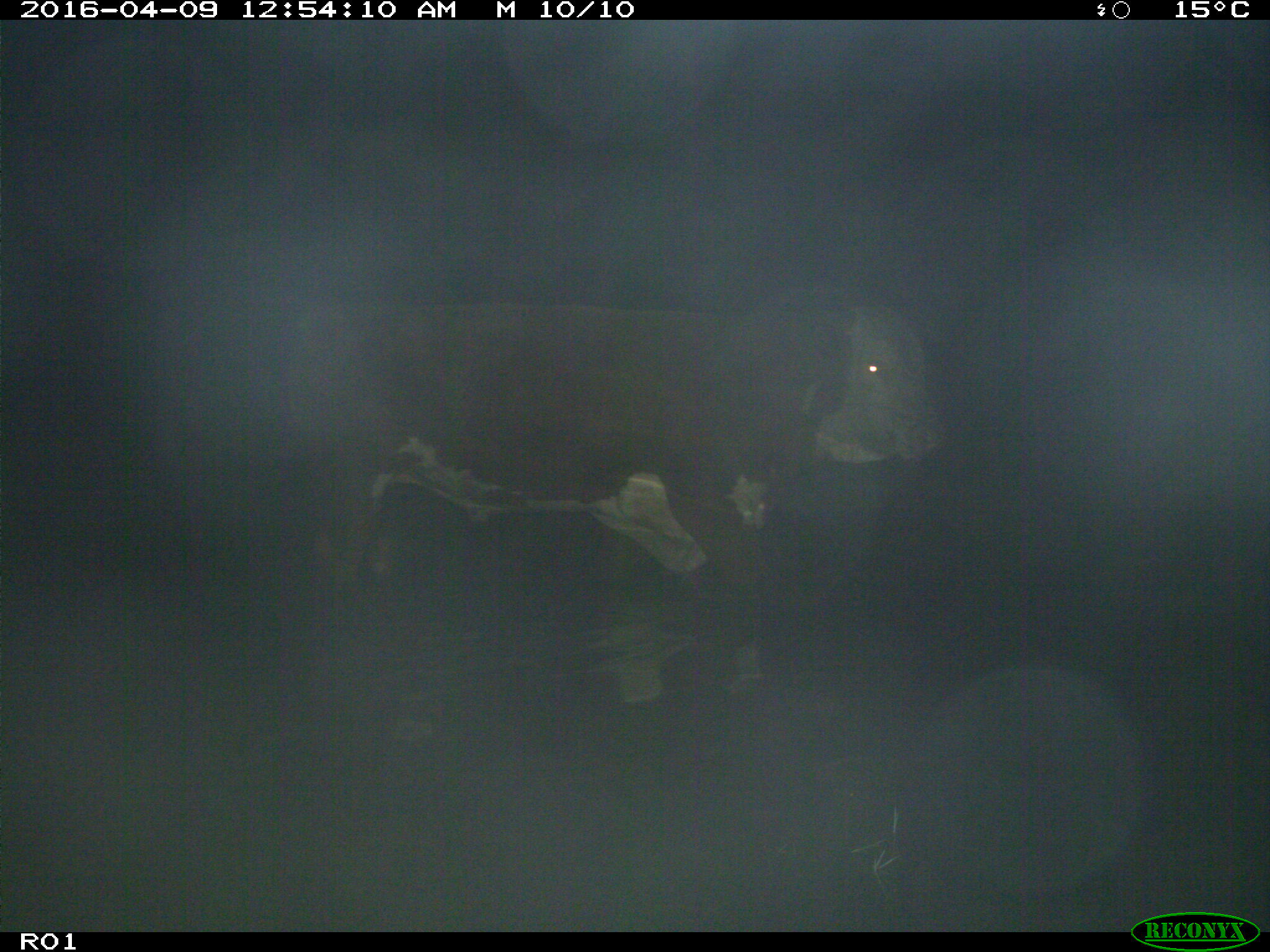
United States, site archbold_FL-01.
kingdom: Animalia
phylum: Chordata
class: Mammalia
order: Artiodactyla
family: Bovidae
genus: Bos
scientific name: Bos taurus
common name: domestic cow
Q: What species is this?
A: Bos taurus (domestic cow).